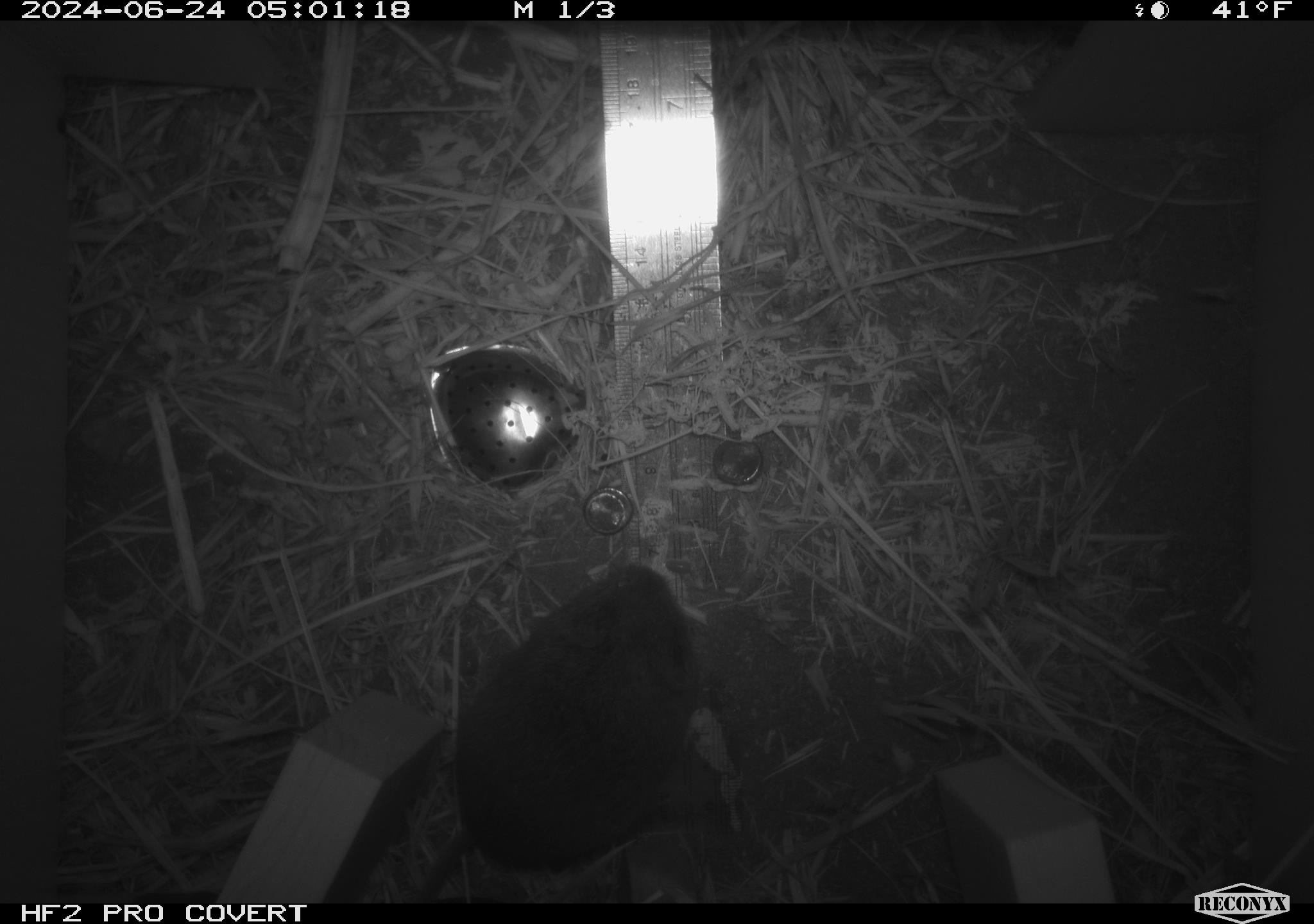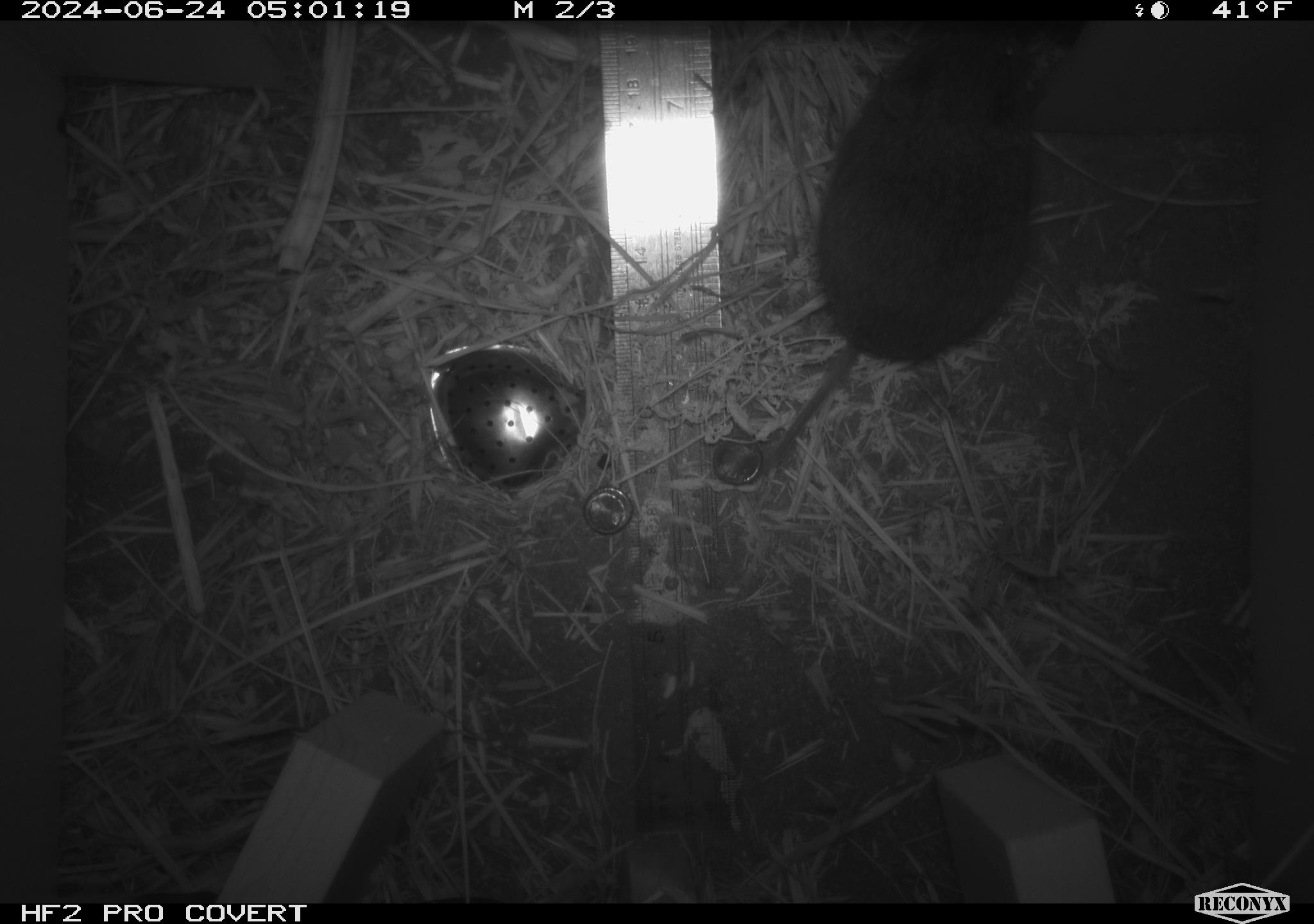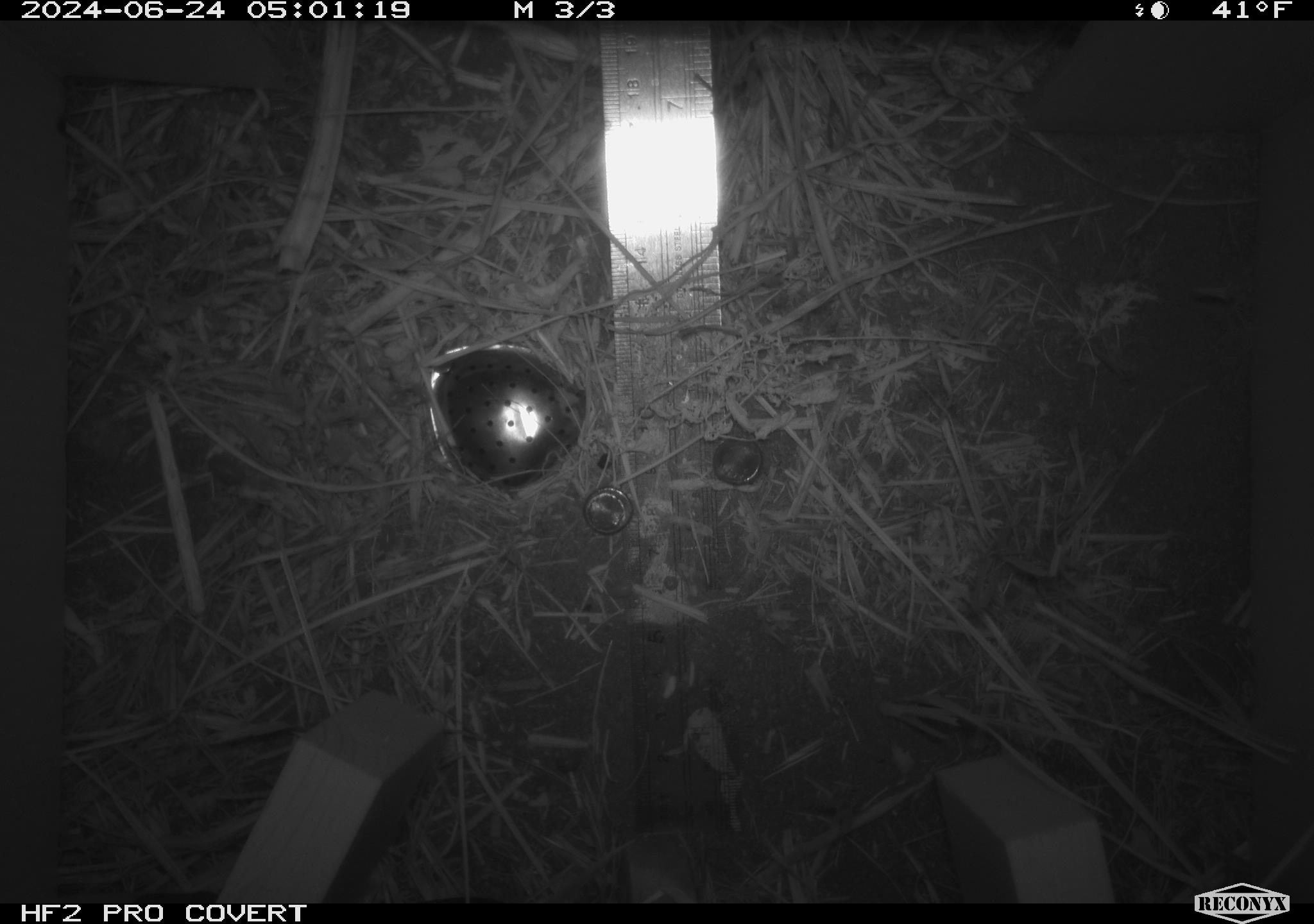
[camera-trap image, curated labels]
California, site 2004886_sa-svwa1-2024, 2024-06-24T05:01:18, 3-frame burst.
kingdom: Animalia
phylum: Chordata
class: Mammalia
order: Rodentia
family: Cricetidae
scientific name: Arvicolinae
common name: voles, lemmings, and muskrats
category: arvicolinae subfamily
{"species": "arvicolinae subfamily (voles, lemmings, and muskrats) (Arvicolinae)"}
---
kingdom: Animalia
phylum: Arthropoda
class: Malacostraca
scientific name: Malacostraca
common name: amphipods, crabs, isopods, krill, lobsters and shrimps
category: malacostracan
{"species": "malacostracan (amphipods, crabs, isopods, krill, lobsters and shrimps) (Malacostraca)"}